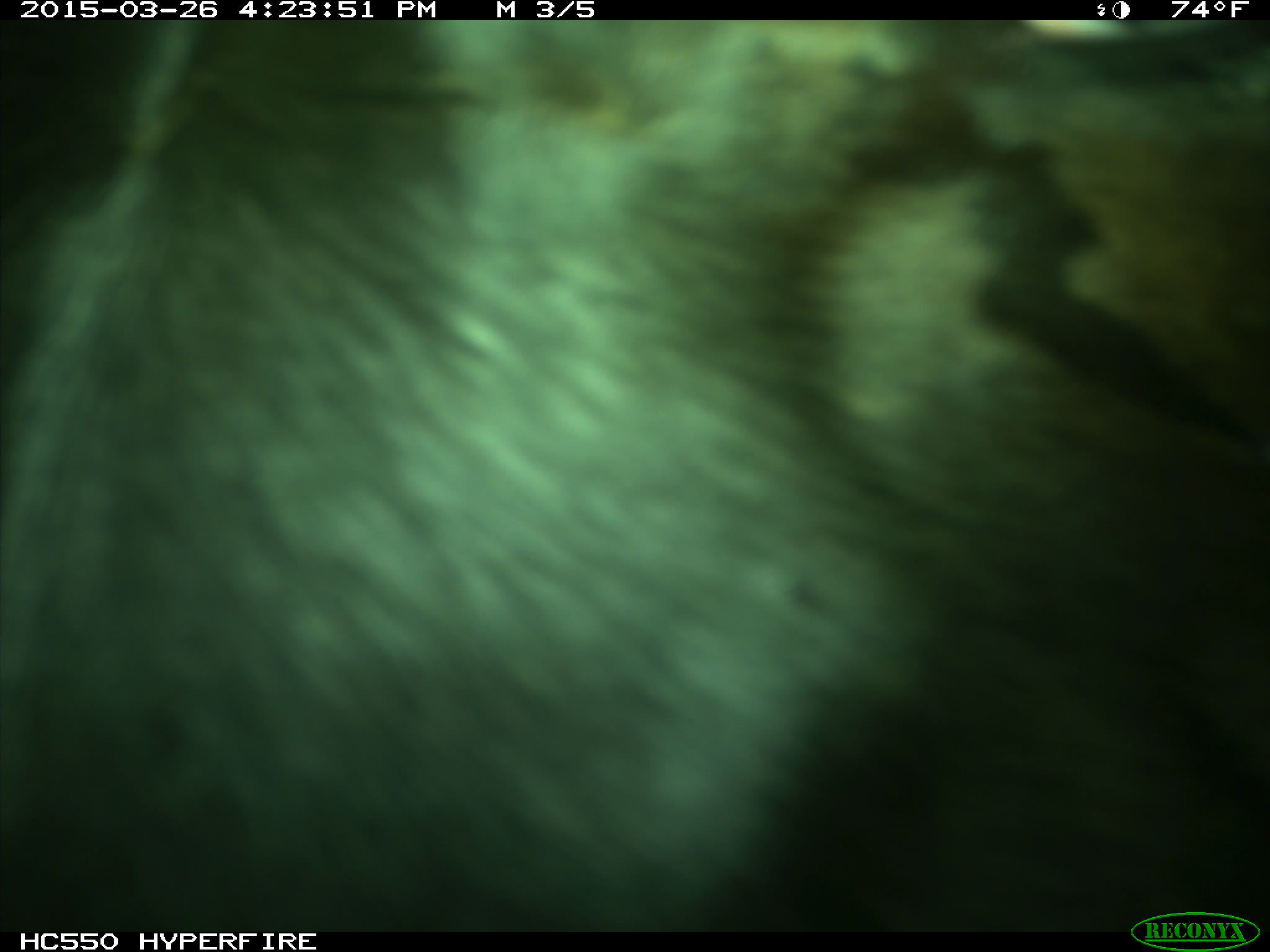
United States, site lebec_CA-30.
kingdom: Animalia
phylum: Chordata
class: Mammalia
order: Artiodactyla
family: Bovidae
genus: Bos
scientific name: Bos taurus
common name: domestic cow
Bos taurus (domestic cow).